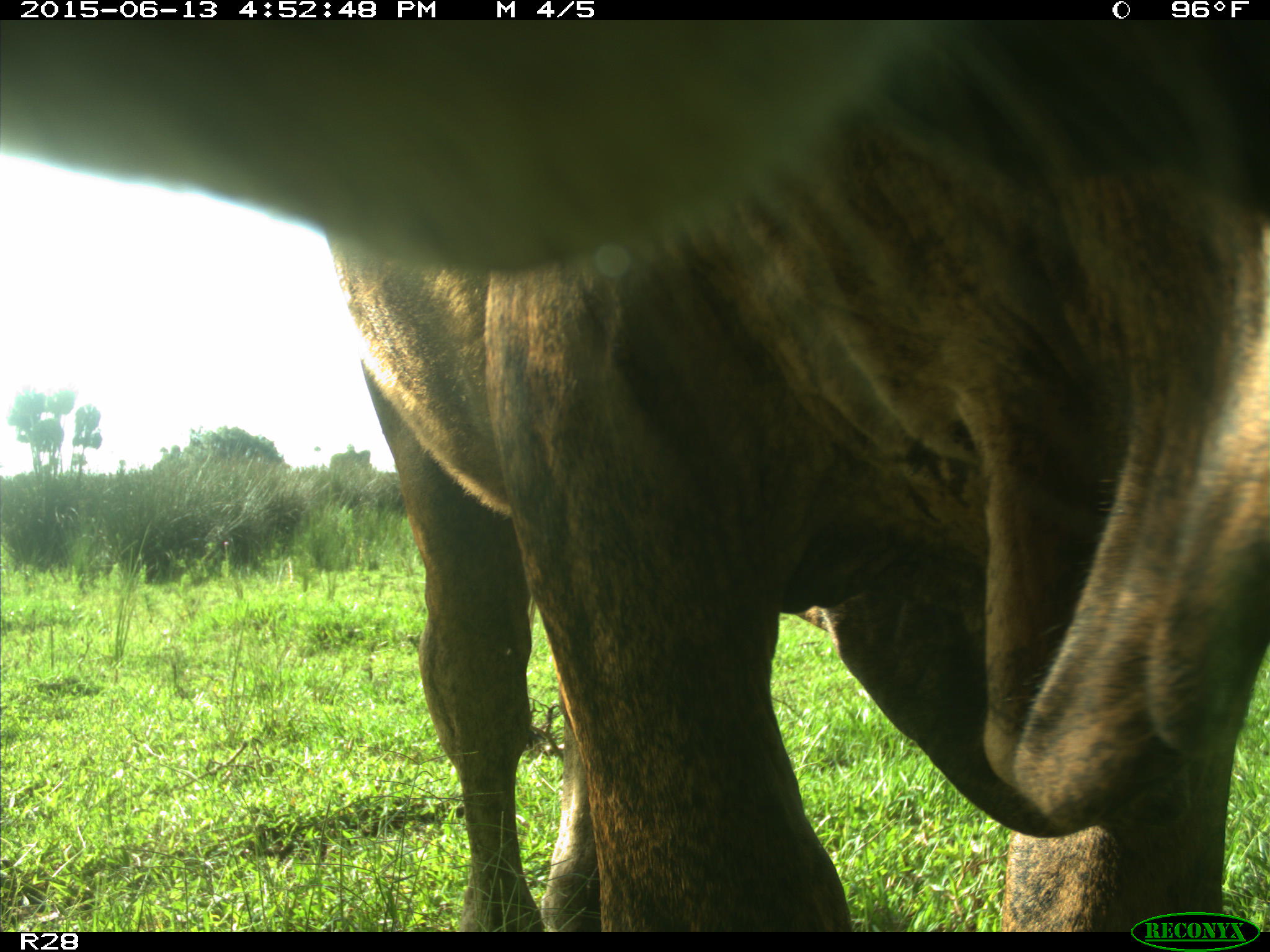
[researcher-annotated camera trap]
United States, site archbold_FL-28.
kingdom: Animalia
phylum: Chordata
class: Mammalia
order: Artiodactyla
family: Bovidae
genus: Bos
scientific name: Bos taurus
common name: domestic cow